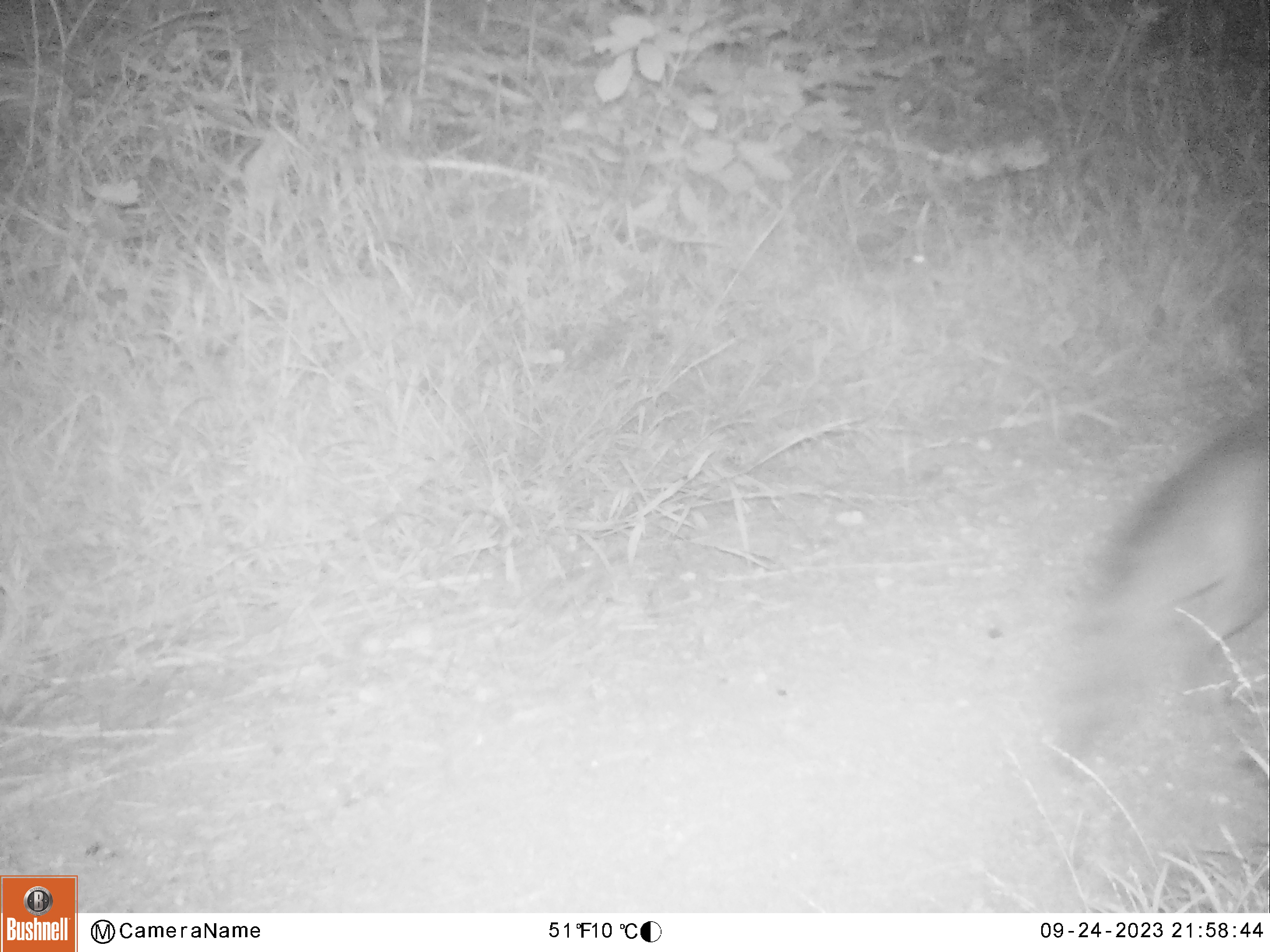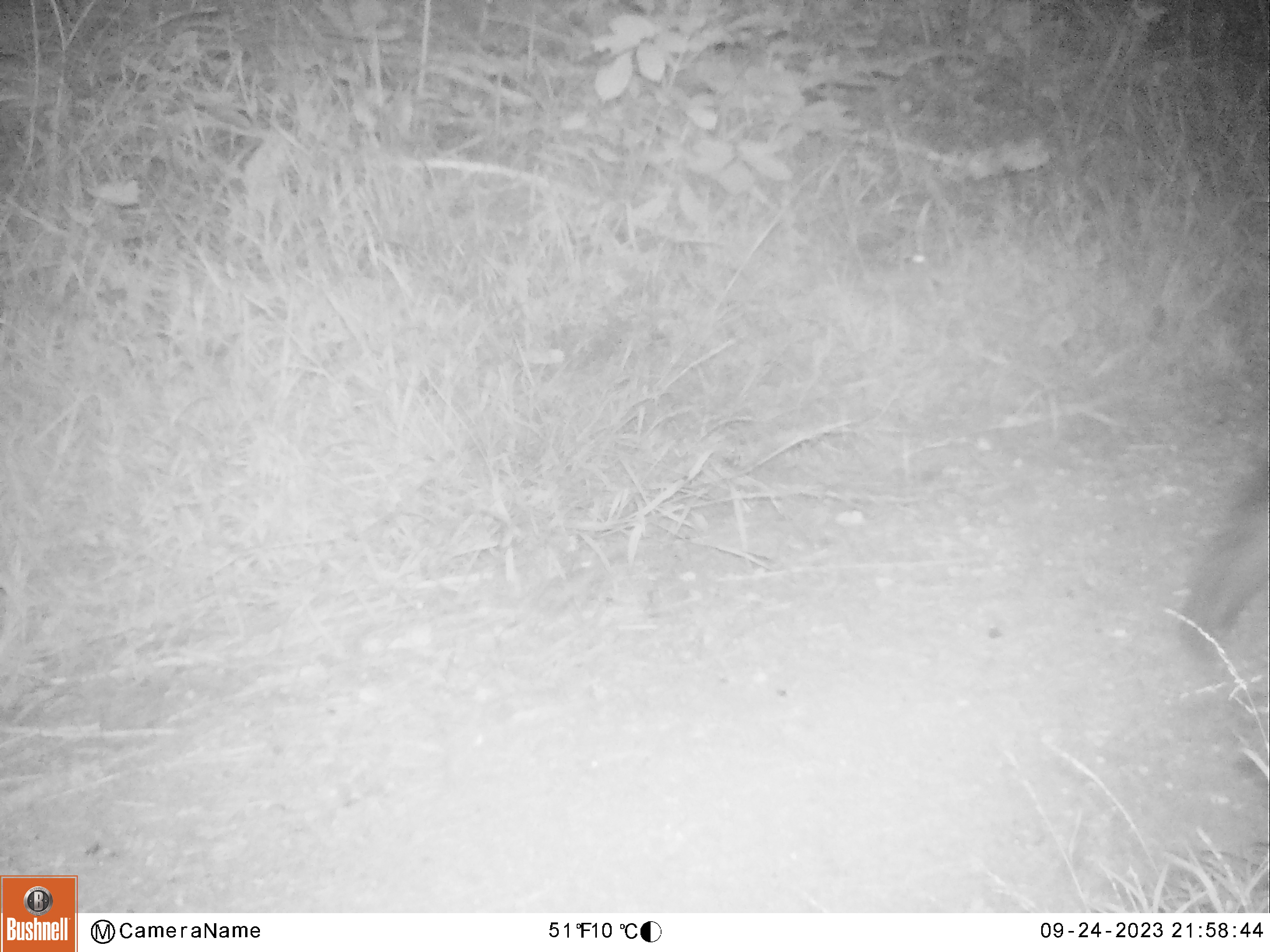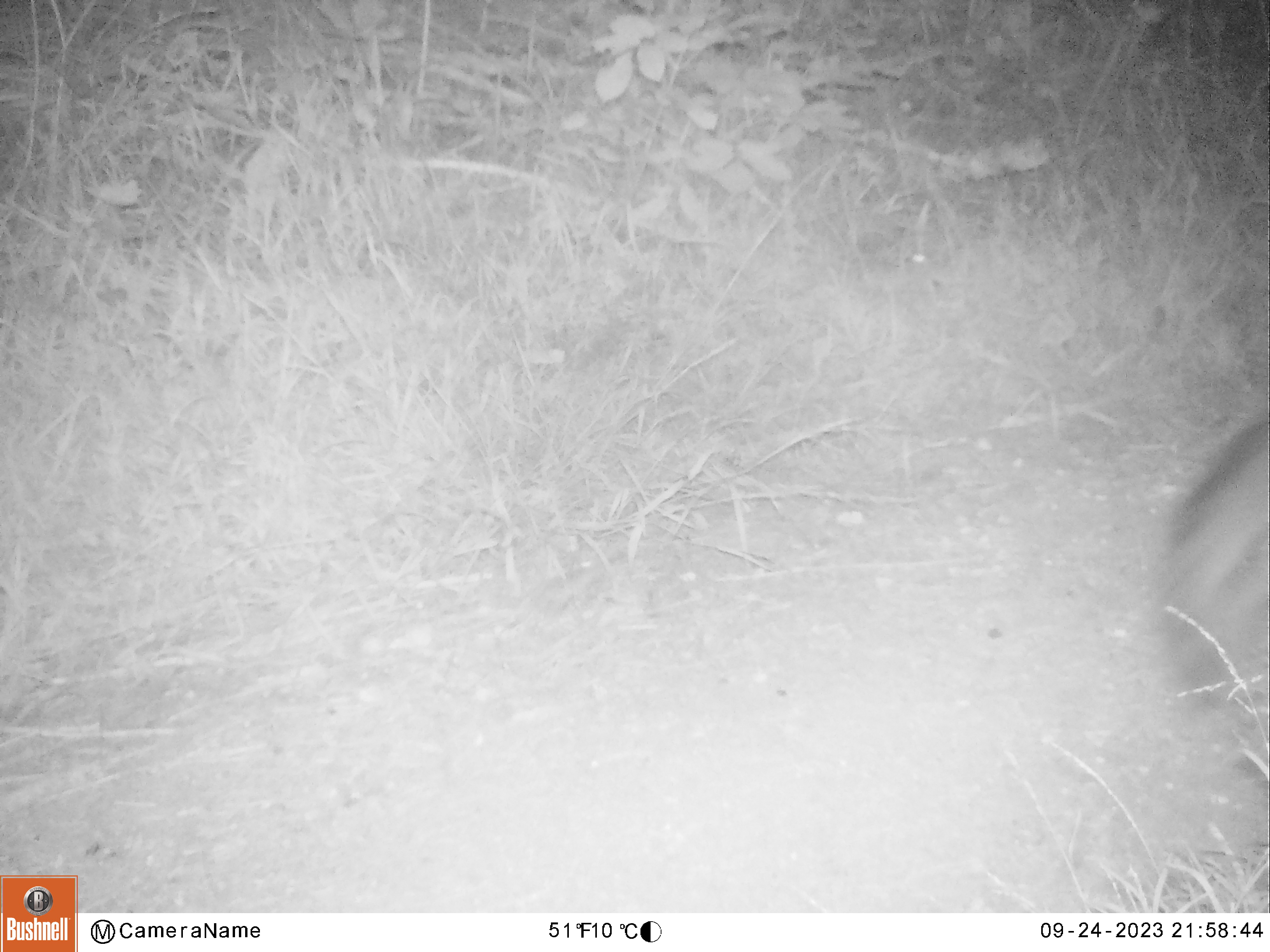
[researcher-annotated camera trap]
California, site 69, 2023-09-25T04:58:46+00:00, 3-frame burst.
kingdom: Animalia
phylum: Chordata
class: Mammalia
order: Carnivora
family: Canidae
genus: Urocyon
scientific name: Urocyon cinereoargenteus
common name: gray fox